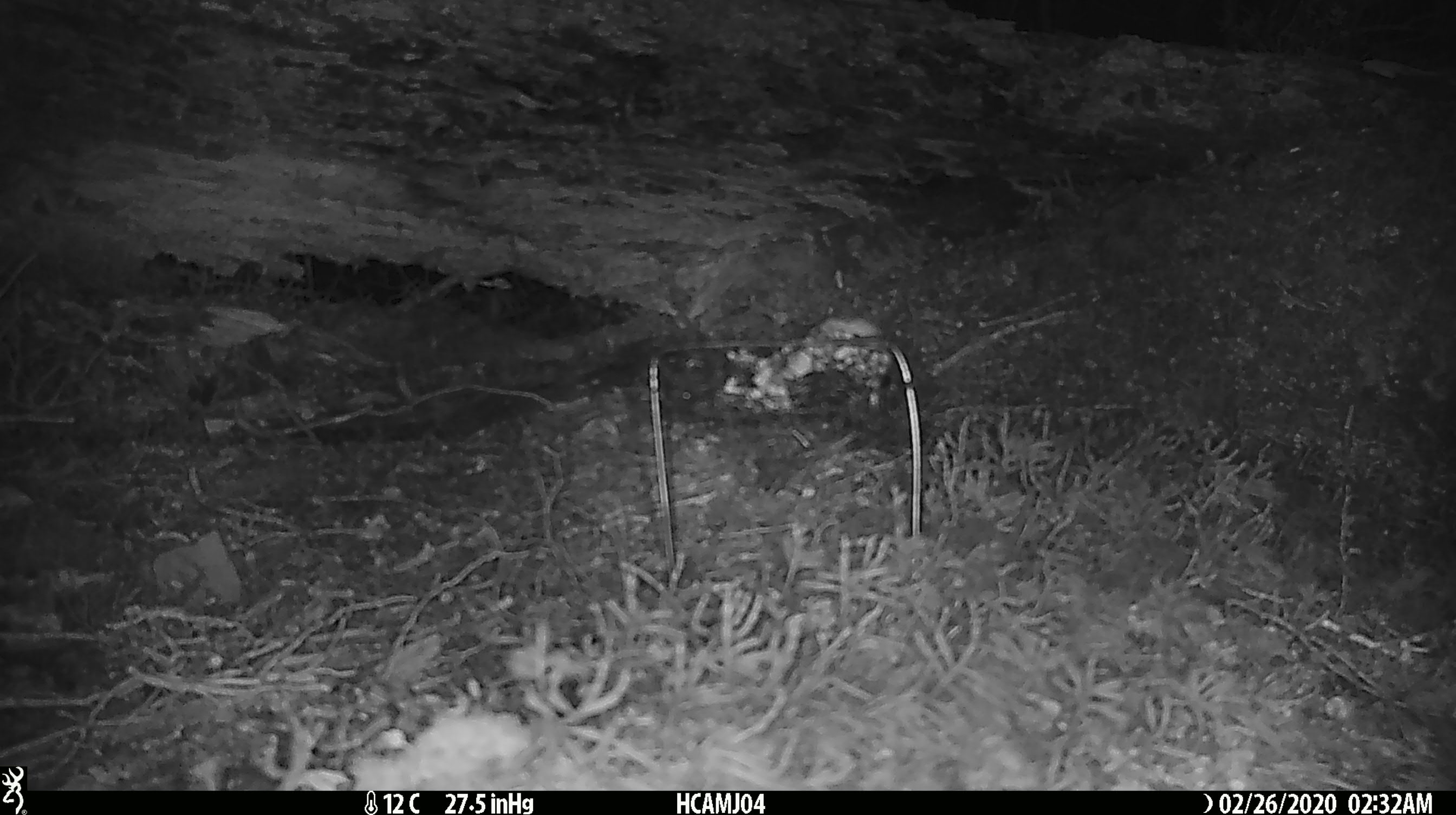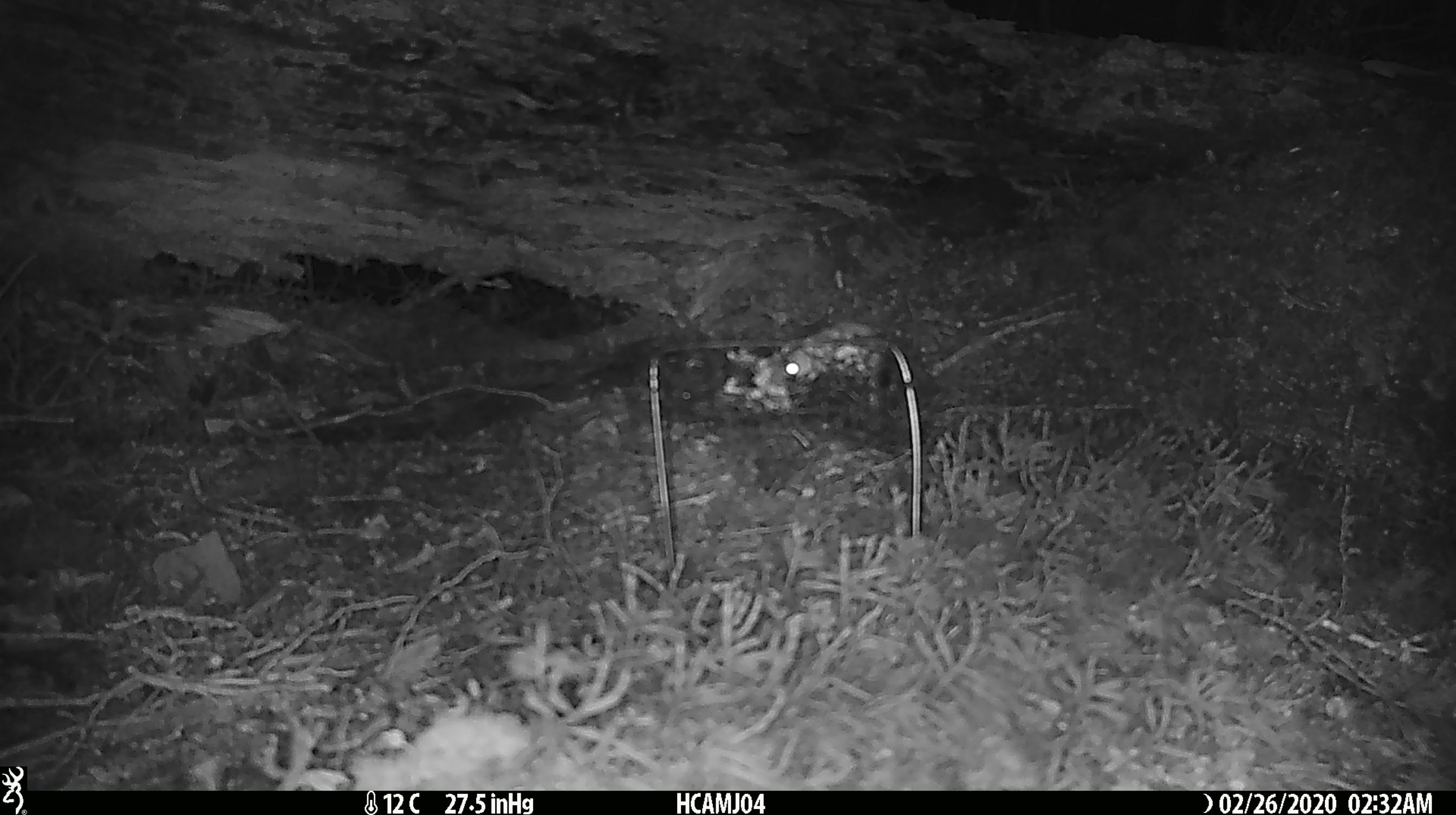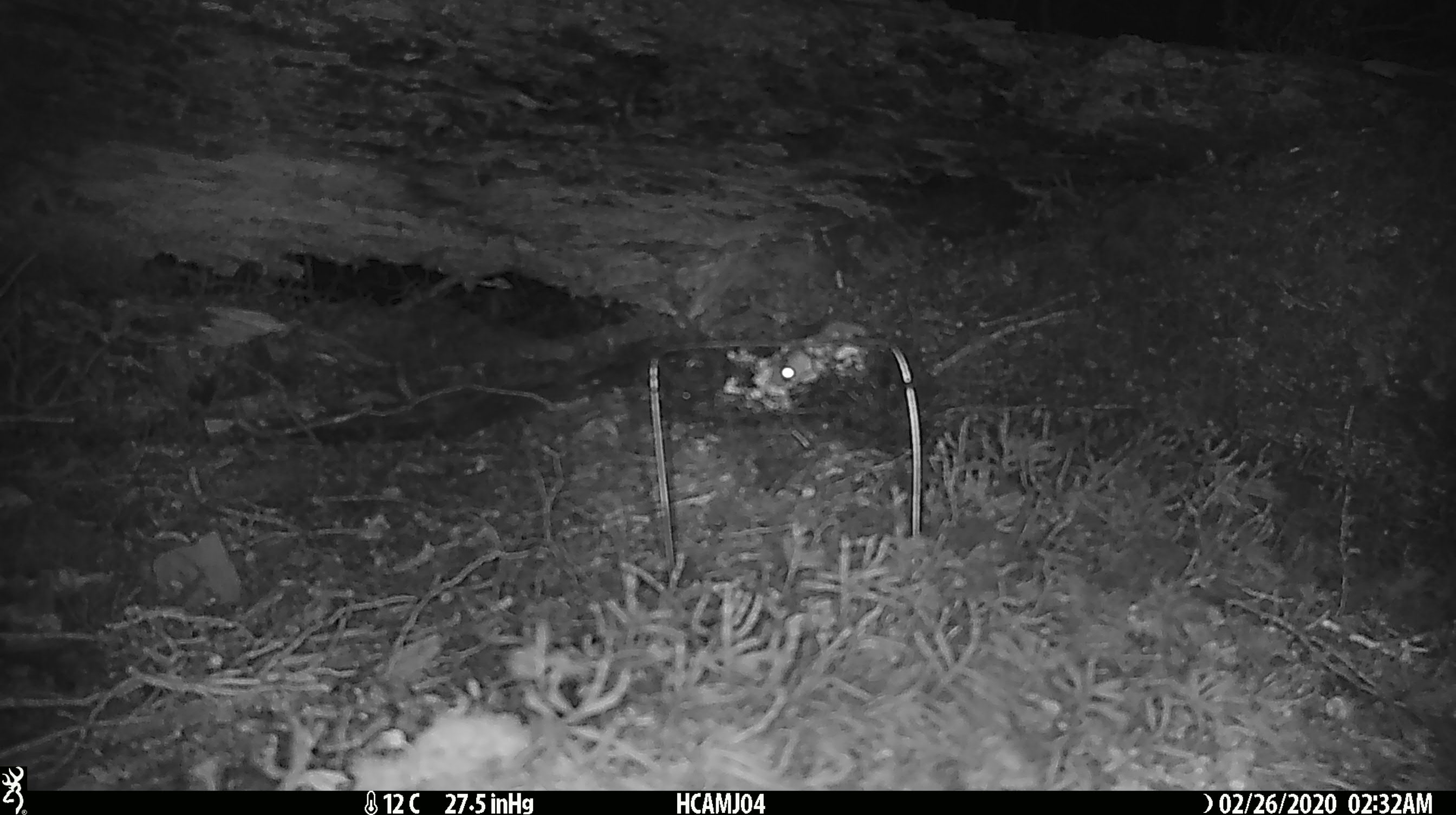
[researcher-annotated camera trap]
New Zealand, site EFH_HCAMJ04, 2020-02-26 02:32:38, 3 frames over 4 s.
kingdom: Animalia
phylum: Chordata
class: Mammalia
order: Rodentia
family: Muridae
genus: Mus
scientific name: Mus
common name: mouse